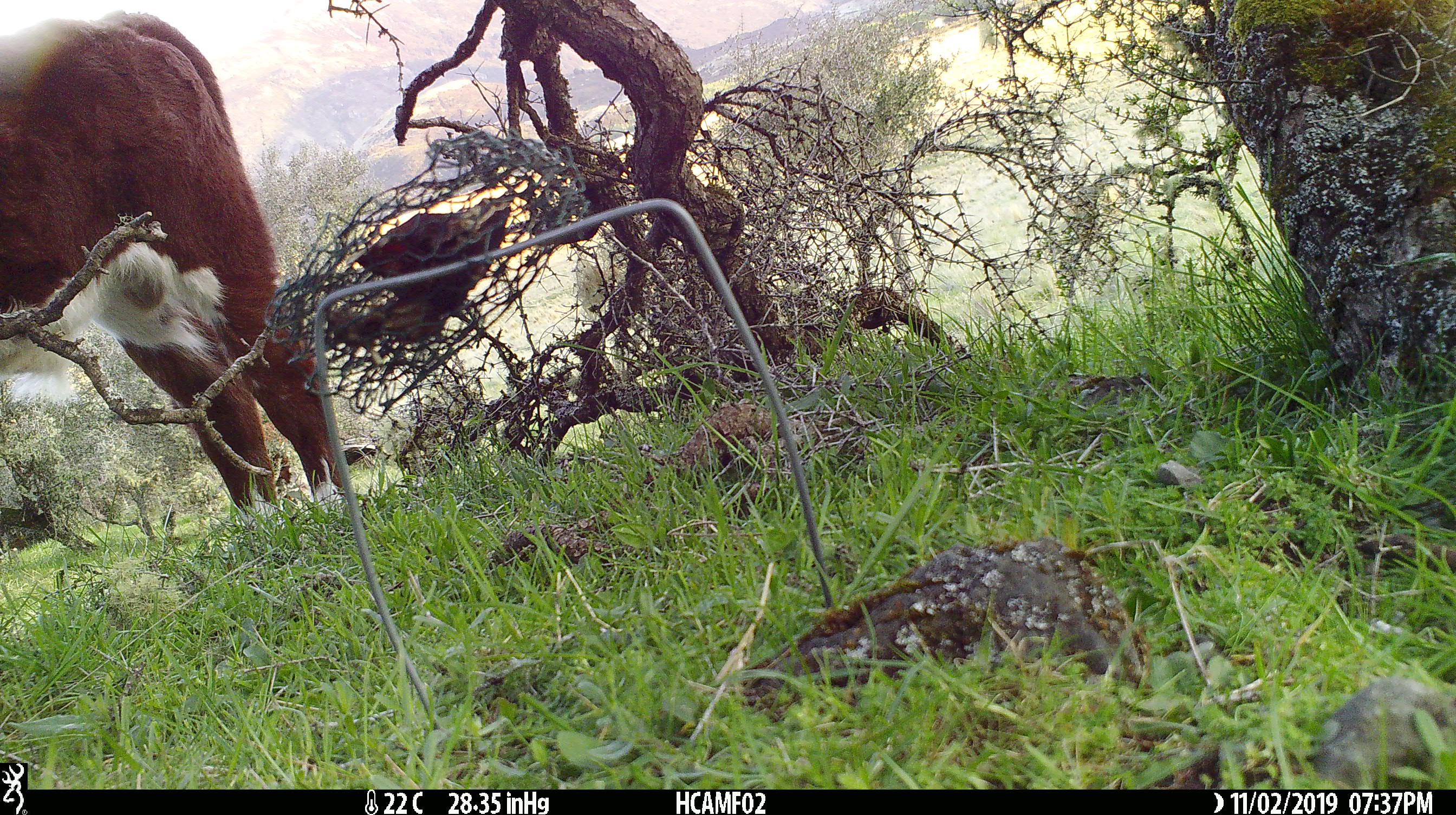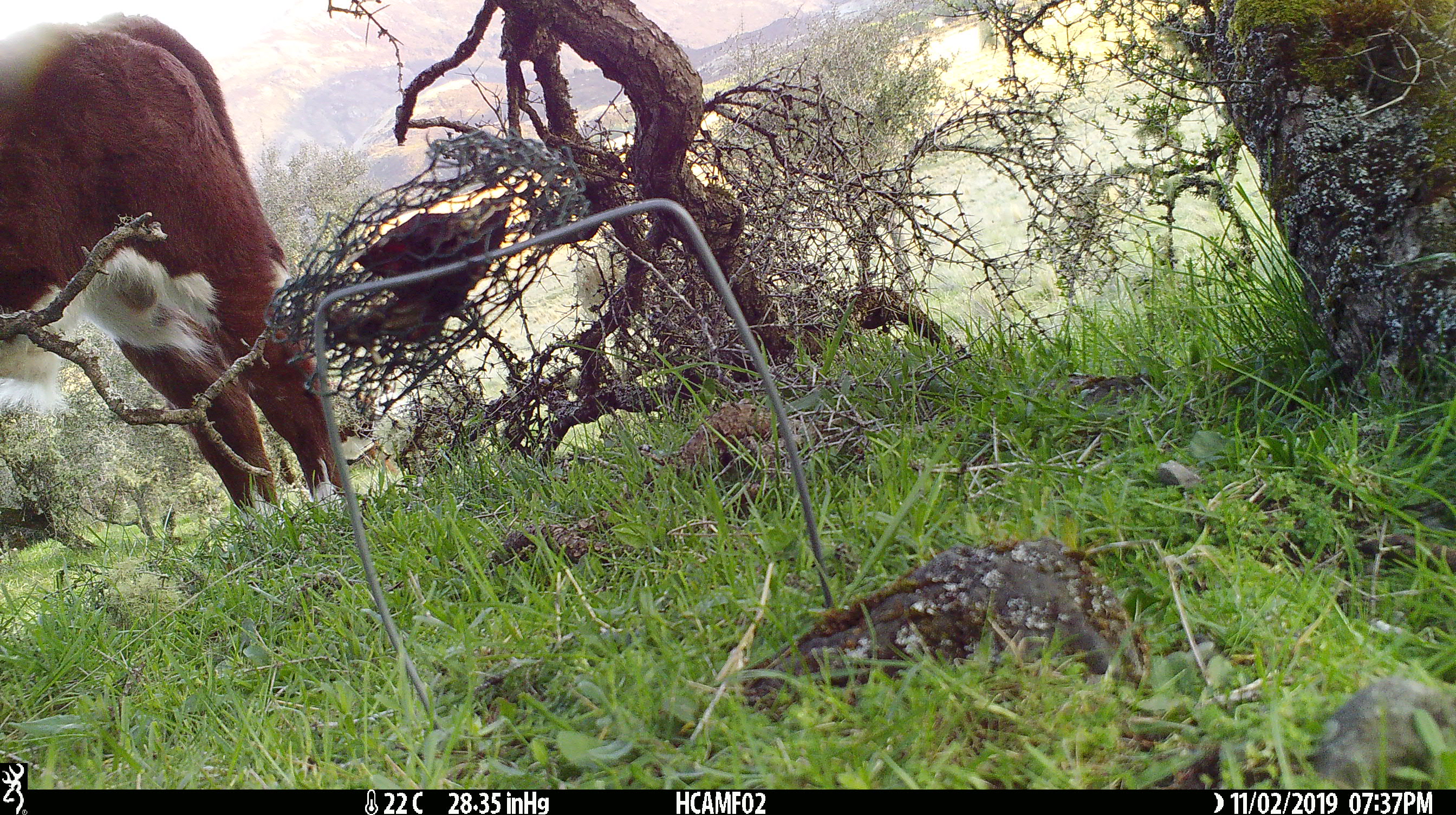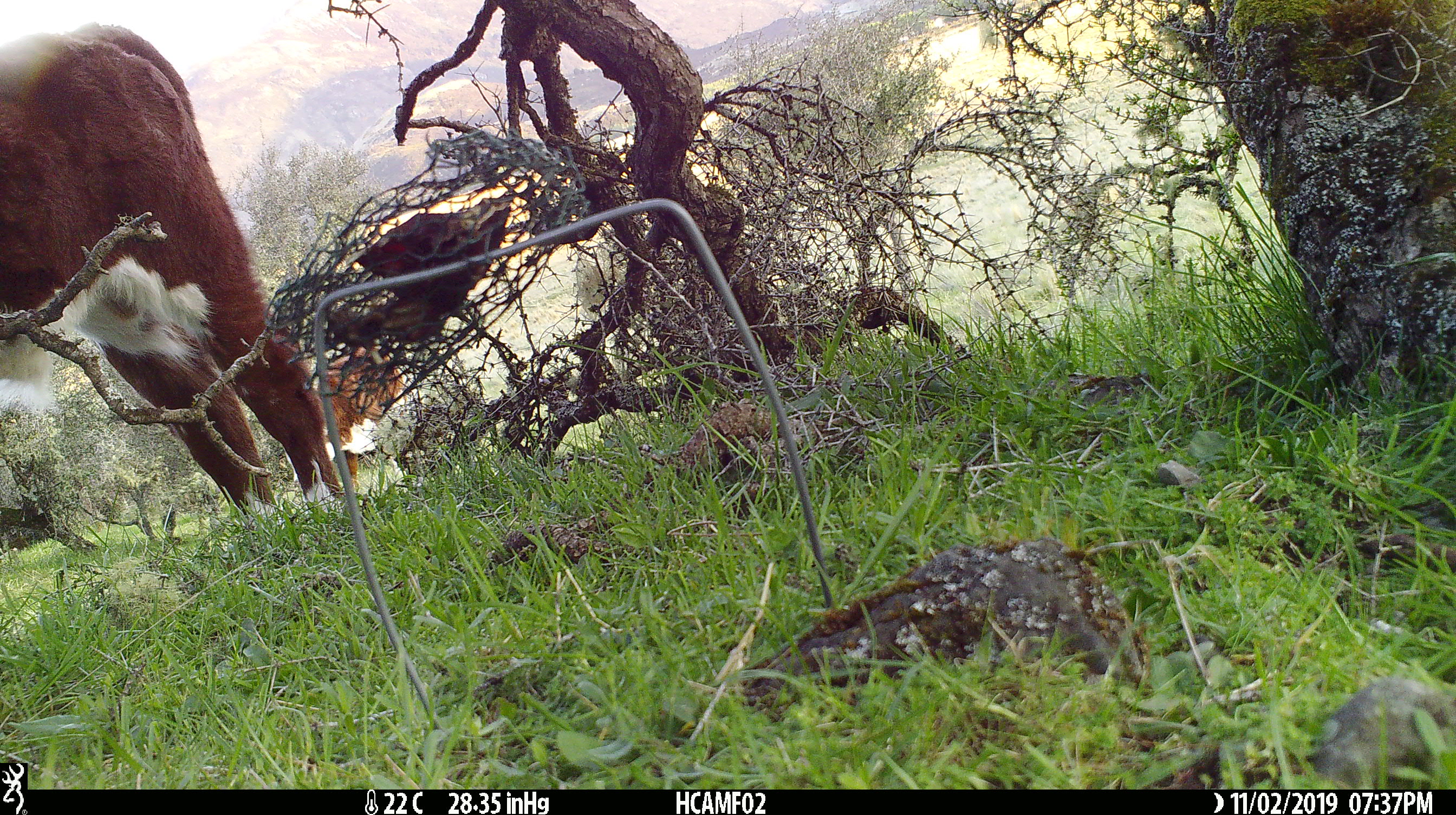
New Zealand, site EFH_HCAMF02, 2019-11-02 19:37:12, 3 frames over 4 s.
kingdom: Animalia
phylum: Chordata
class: Mammalia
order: Artiodactyla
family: Bovidae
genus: Bos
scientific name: Bos taurus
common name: domestic cow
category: cow